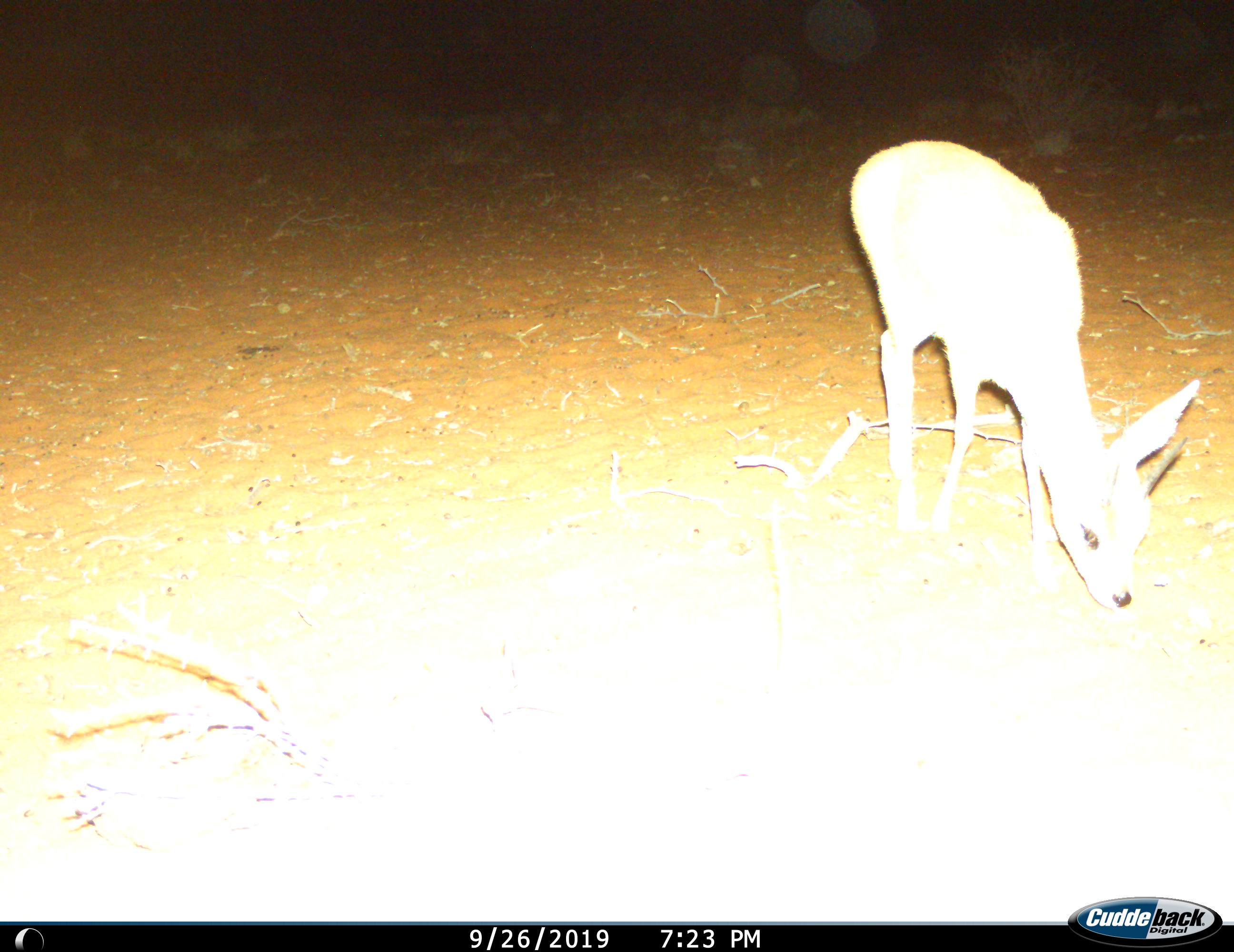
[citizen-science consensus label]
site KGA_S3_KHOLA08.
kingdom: Animalia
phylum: Chordata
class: Mammalia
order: Artiodactyla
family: Bovidae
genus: Raphicerus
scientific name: Raphicerus campestris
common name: steenbok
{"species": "steenbok (Raphicerus campestris)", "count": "1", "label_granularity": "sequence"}